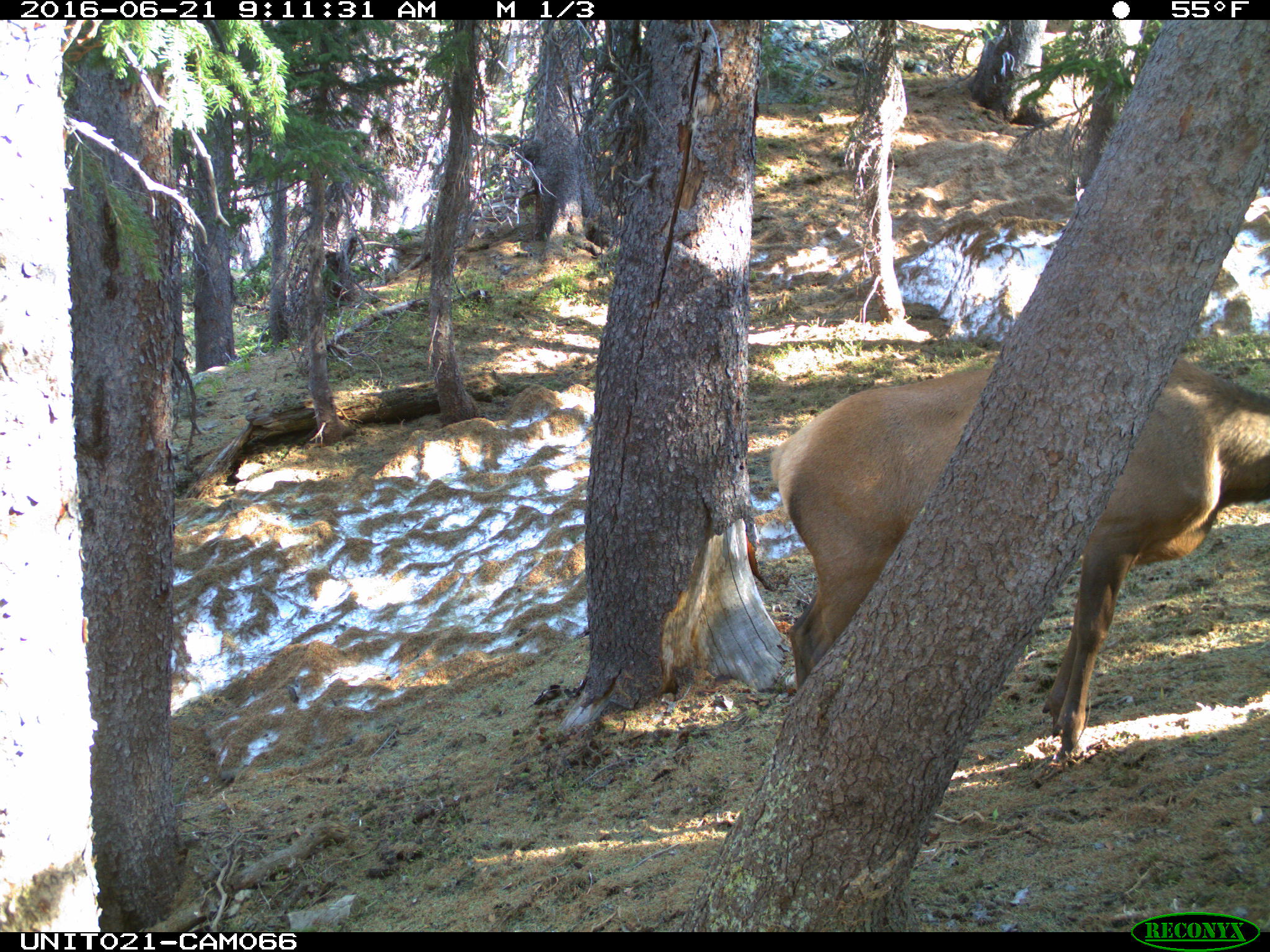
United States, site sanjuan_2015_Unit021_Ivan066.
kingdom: Animalia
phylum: Chordata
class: Mammalia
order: Artiodactyla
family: Cervidae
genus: Cervus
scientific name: Cervus elaphus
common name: red deer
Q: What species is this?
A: Cervus elaphus (red deer).